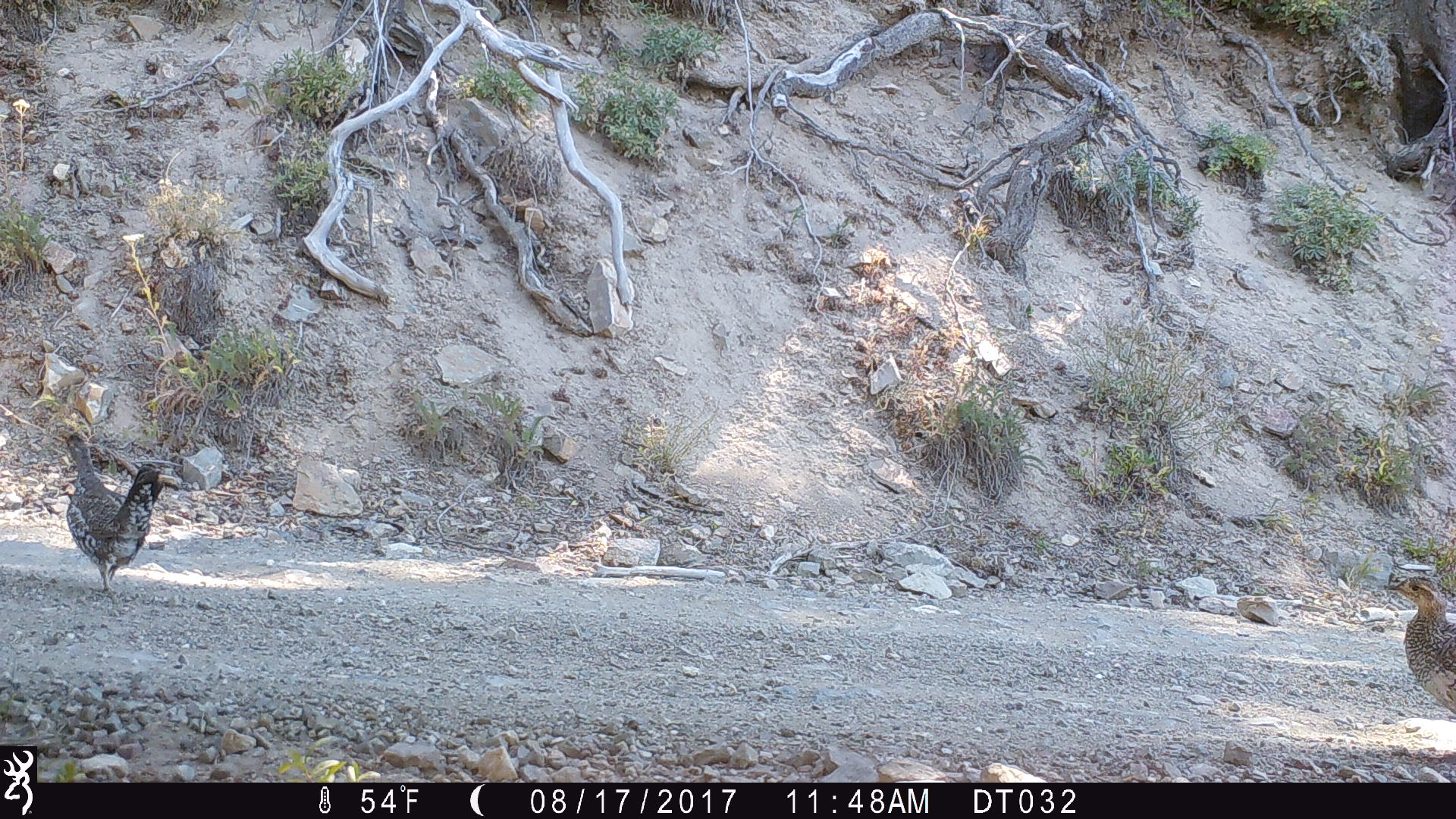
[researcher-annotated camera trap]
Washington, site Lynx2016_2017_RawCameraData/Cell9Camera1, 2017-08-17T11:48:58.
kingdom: Animalia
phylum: Chordata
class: Aves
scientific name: Aves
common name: birds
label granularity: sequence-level